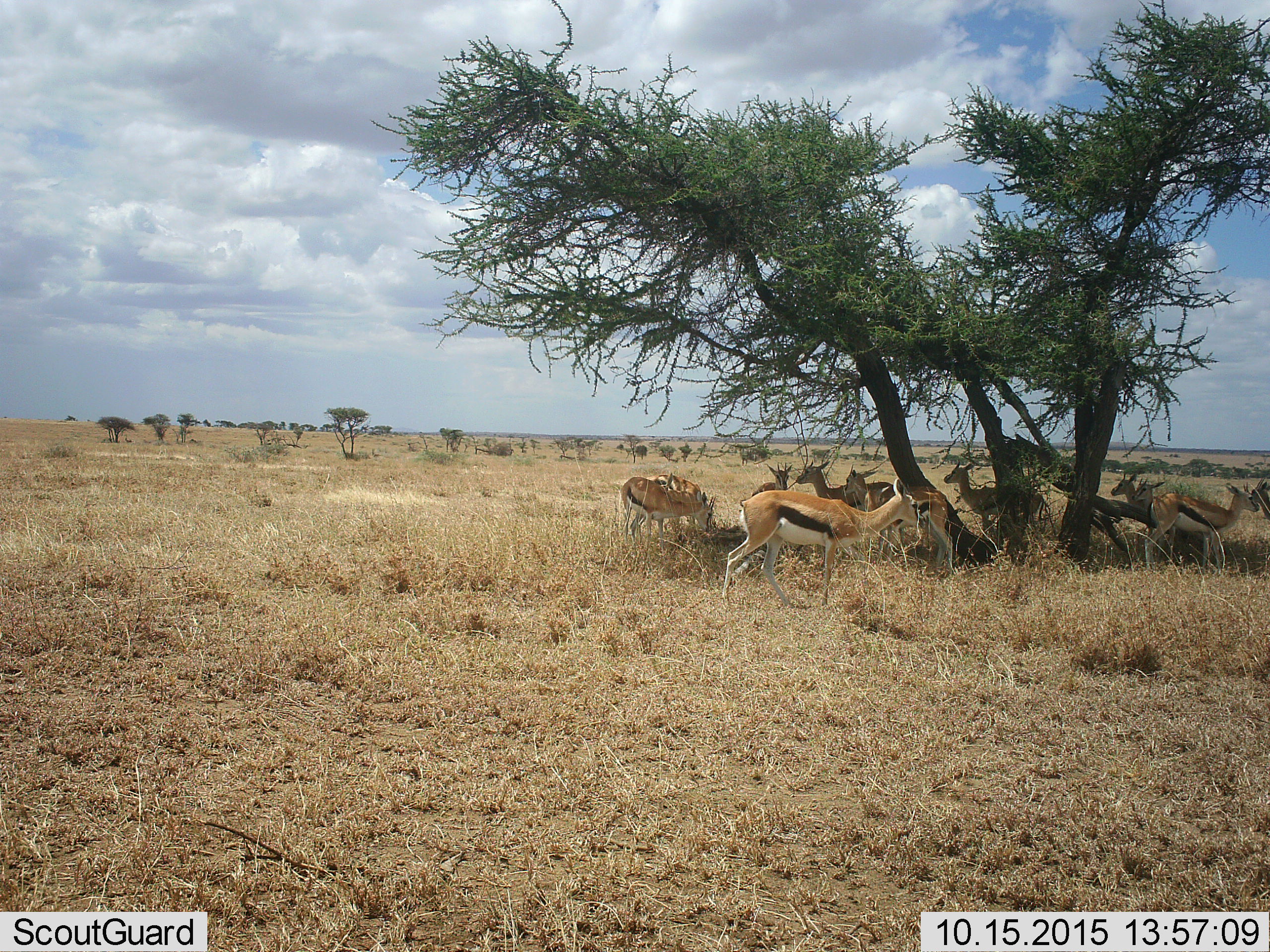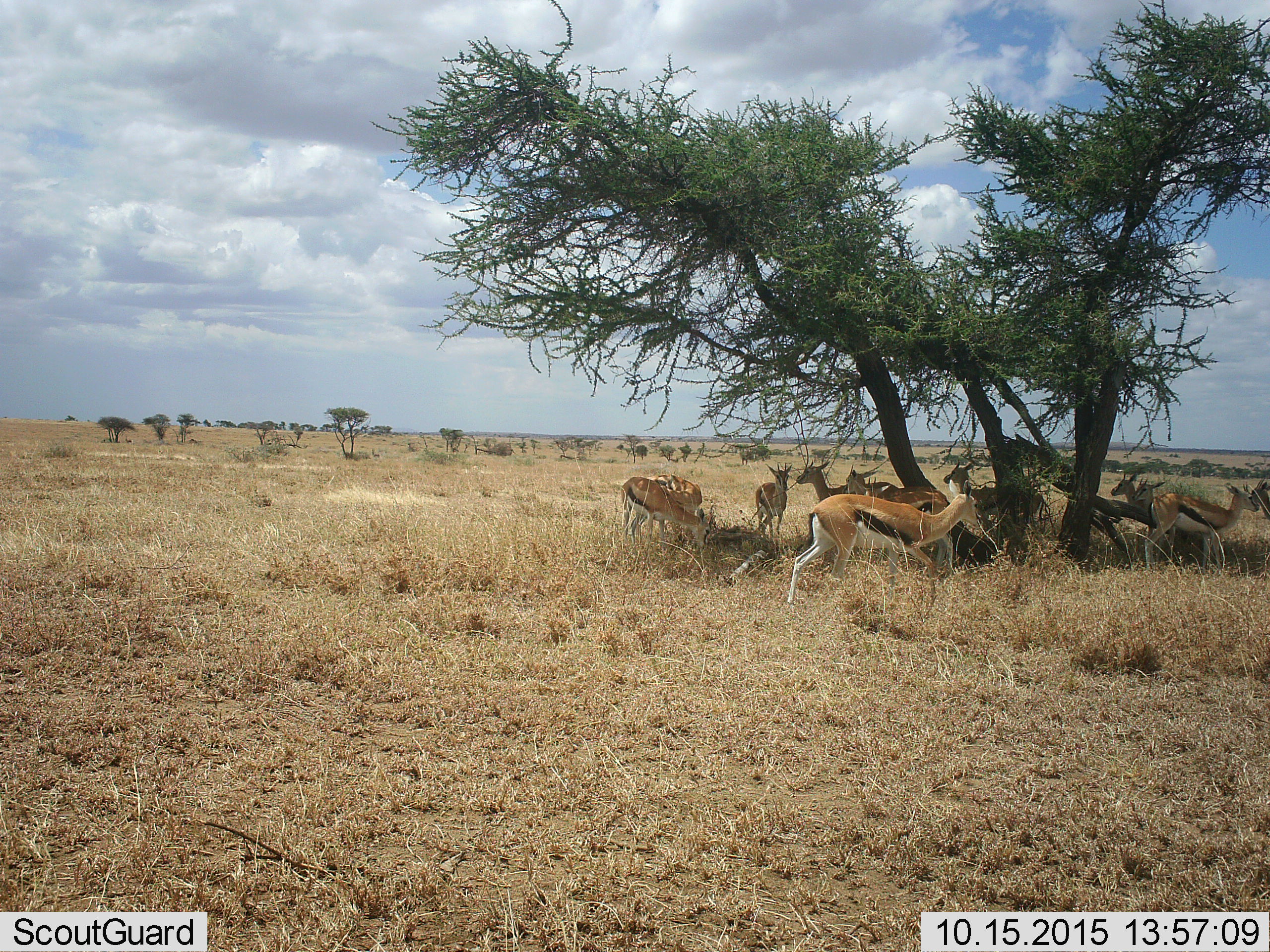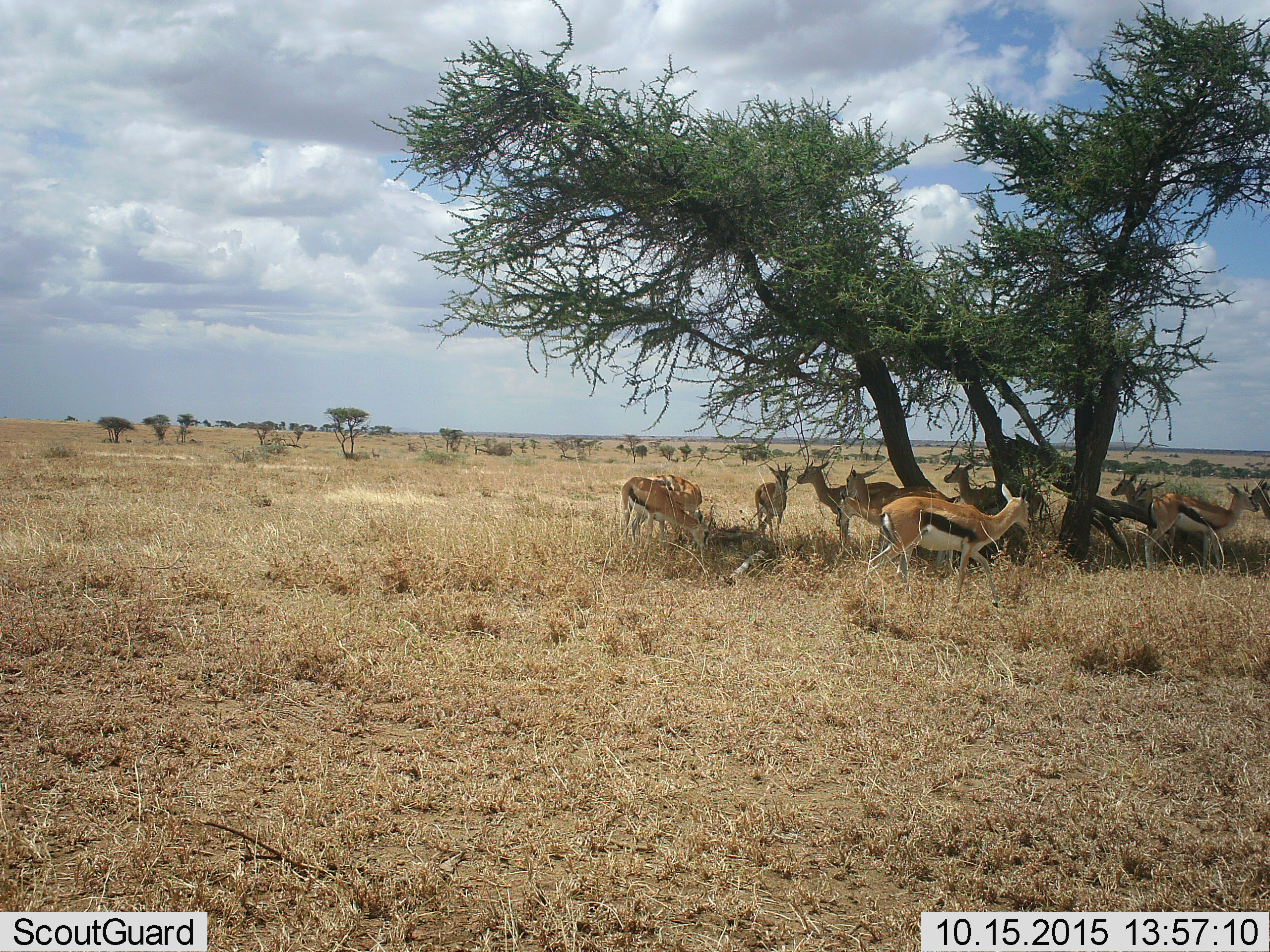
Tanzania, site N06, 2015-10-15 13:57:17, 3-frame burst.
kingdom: Animalia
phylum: Chordata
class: Mammalia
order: Artiodactyla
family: Bovidae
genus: Eudorcas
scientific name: Eudorcas thomsonii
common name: thomson's gazelle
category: gazellethomsons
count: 11-50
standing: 90%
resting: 20%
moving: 40%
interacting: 10%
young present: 0%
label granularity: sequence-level